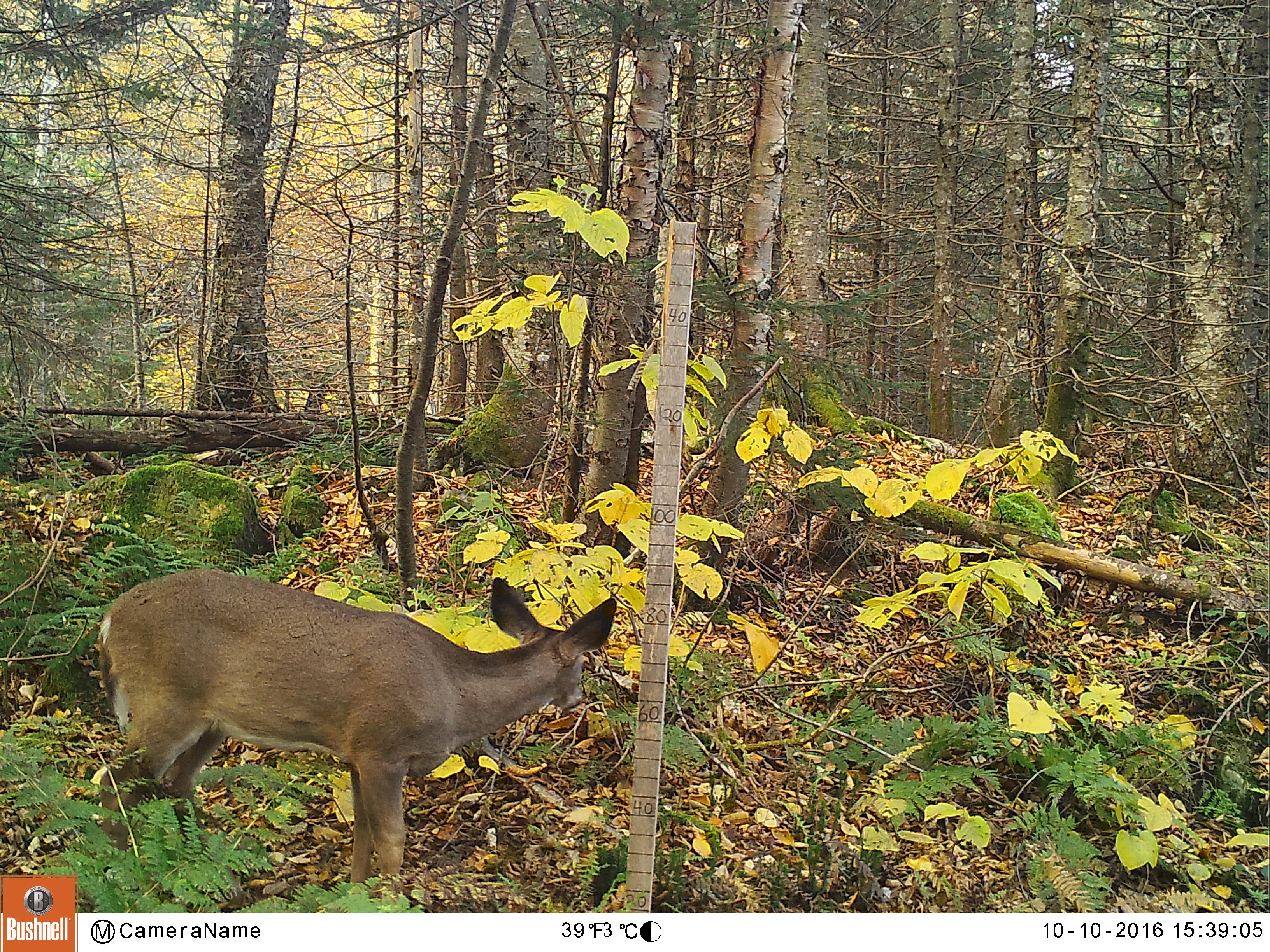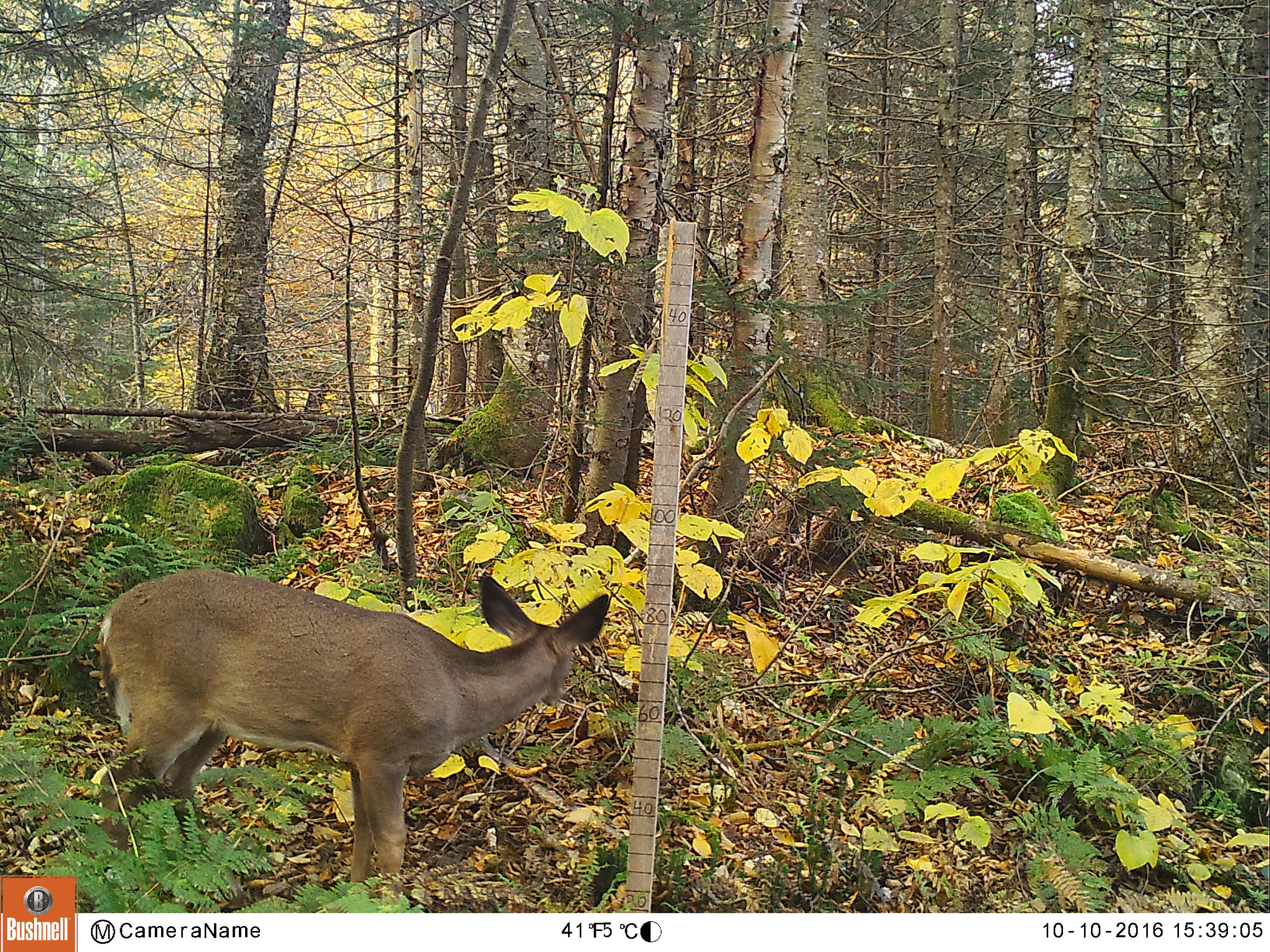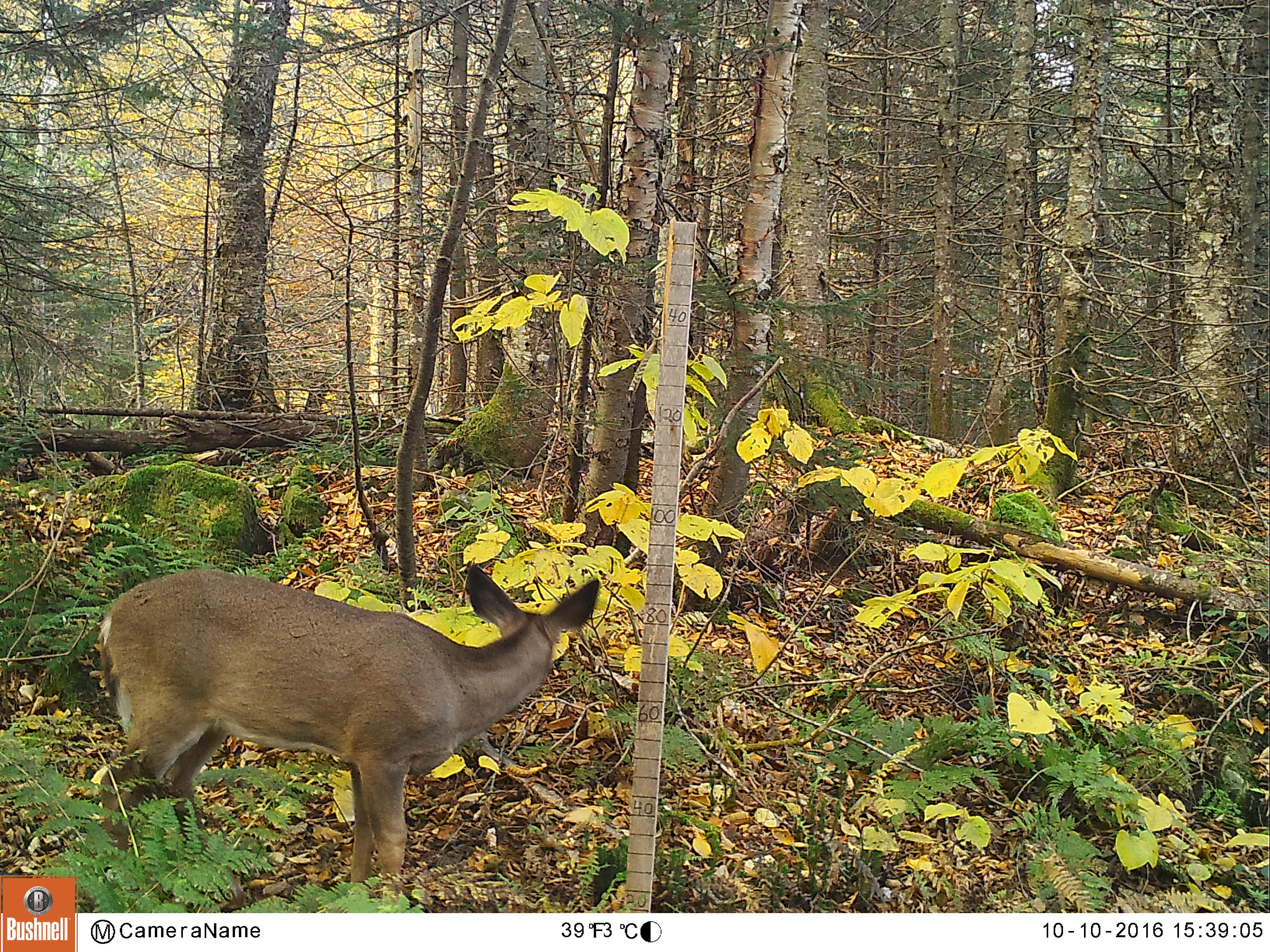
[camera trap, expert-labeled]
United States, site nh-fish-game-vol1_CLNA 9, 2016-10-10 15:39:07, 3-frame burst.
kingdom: Animalia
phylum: Chordata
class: Mammalia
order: Artiodactyla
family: Cervidae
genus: Odocoileus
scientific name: Odocoileus virginianus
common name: white-tailed deer